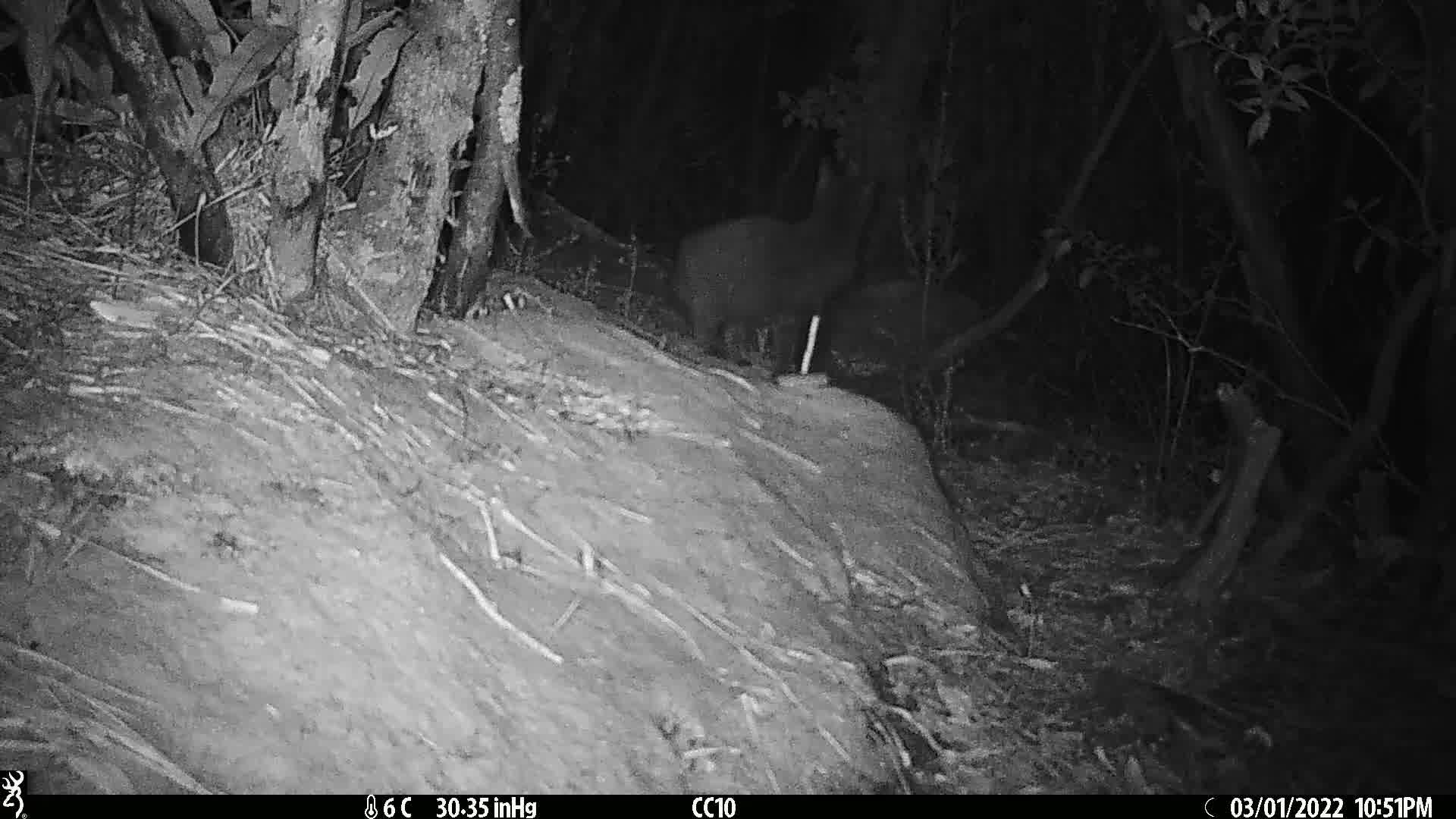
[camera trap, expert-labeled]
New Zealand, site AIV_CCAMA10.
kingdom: Animalia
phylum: Chordata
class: Mammalia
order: Carnivora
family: Felidae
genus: Felis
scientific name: Felis catus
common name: domestic cat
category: cat